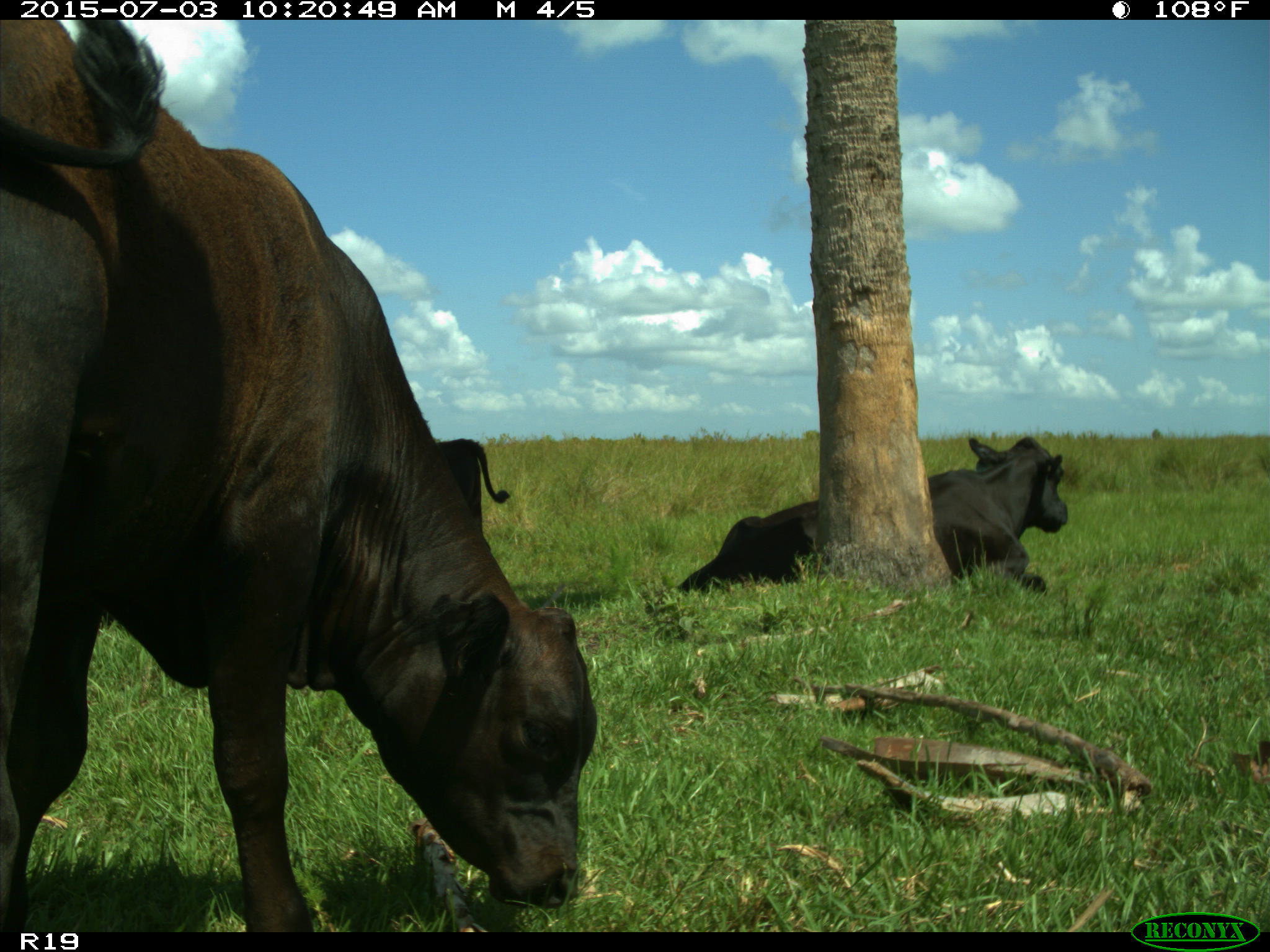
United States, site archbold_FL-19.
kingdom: Animalia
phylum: Chordata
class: Mammalia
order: Artiodactyla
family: Bovidae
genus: Bos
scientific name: Bos taurus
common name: domestic cow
Bos taurus (domestic cow).